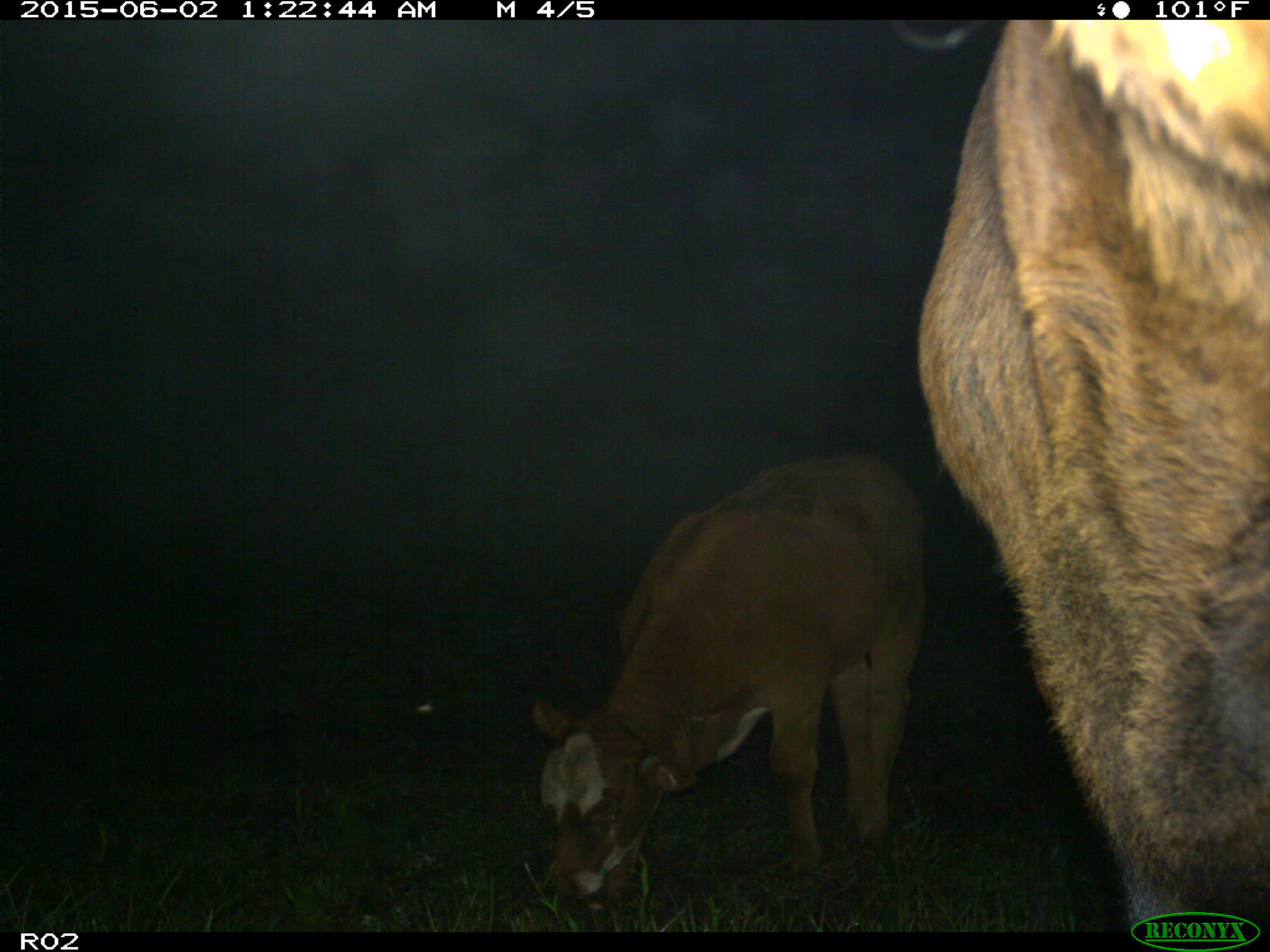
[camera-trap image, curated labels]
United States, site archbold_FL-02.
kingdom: Animalia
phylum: Chordata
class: Mammalia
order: Artiodactyla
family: Bovidae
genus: Bos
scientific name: Bos taurus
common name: domestic cow